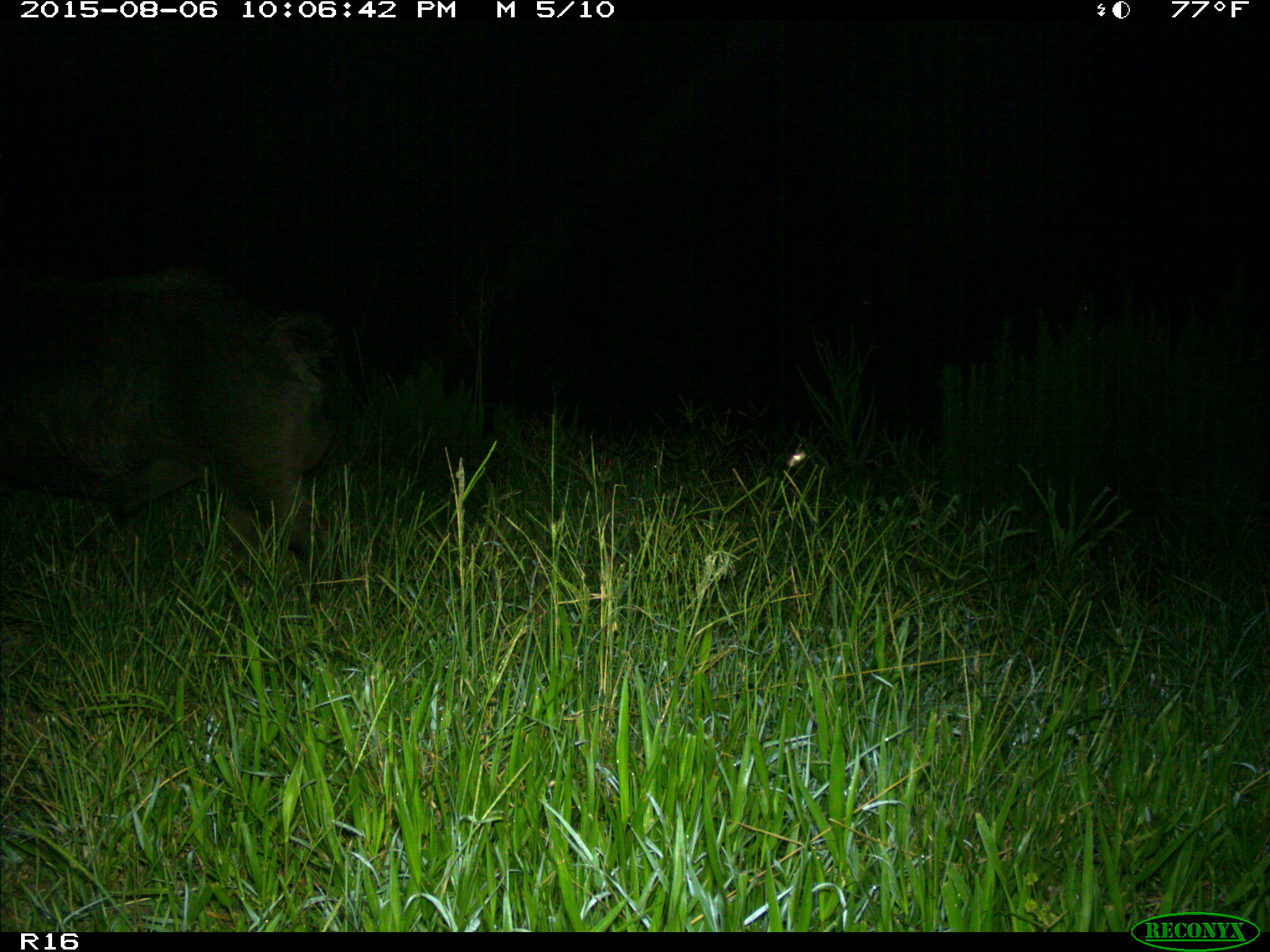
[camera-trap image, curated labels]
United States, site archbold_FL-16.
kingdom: Animalia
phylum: Chordata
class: Mammalia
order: Artiodactyla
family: Suidae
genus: Sus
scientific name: Sus scrofa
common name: wild boar